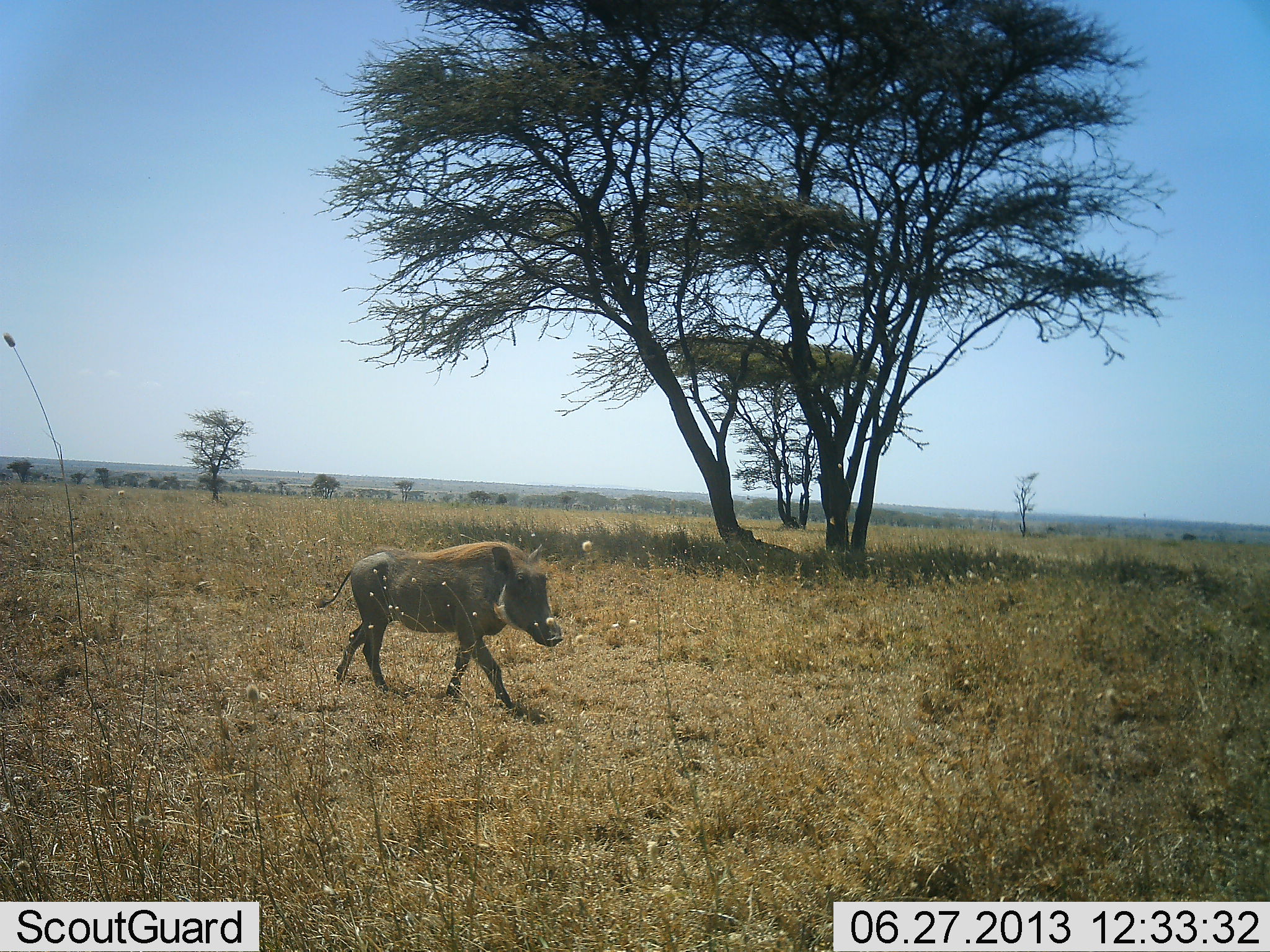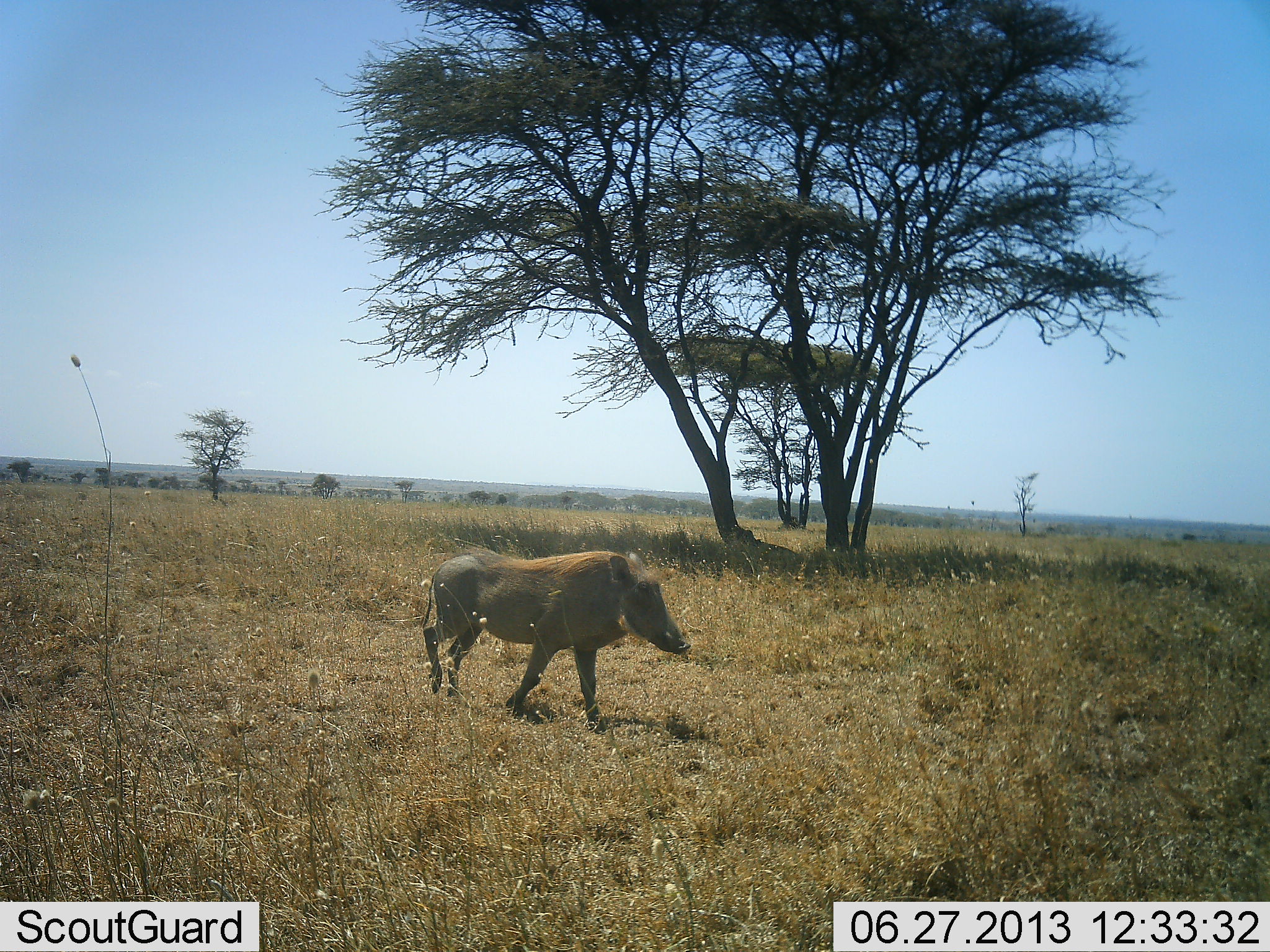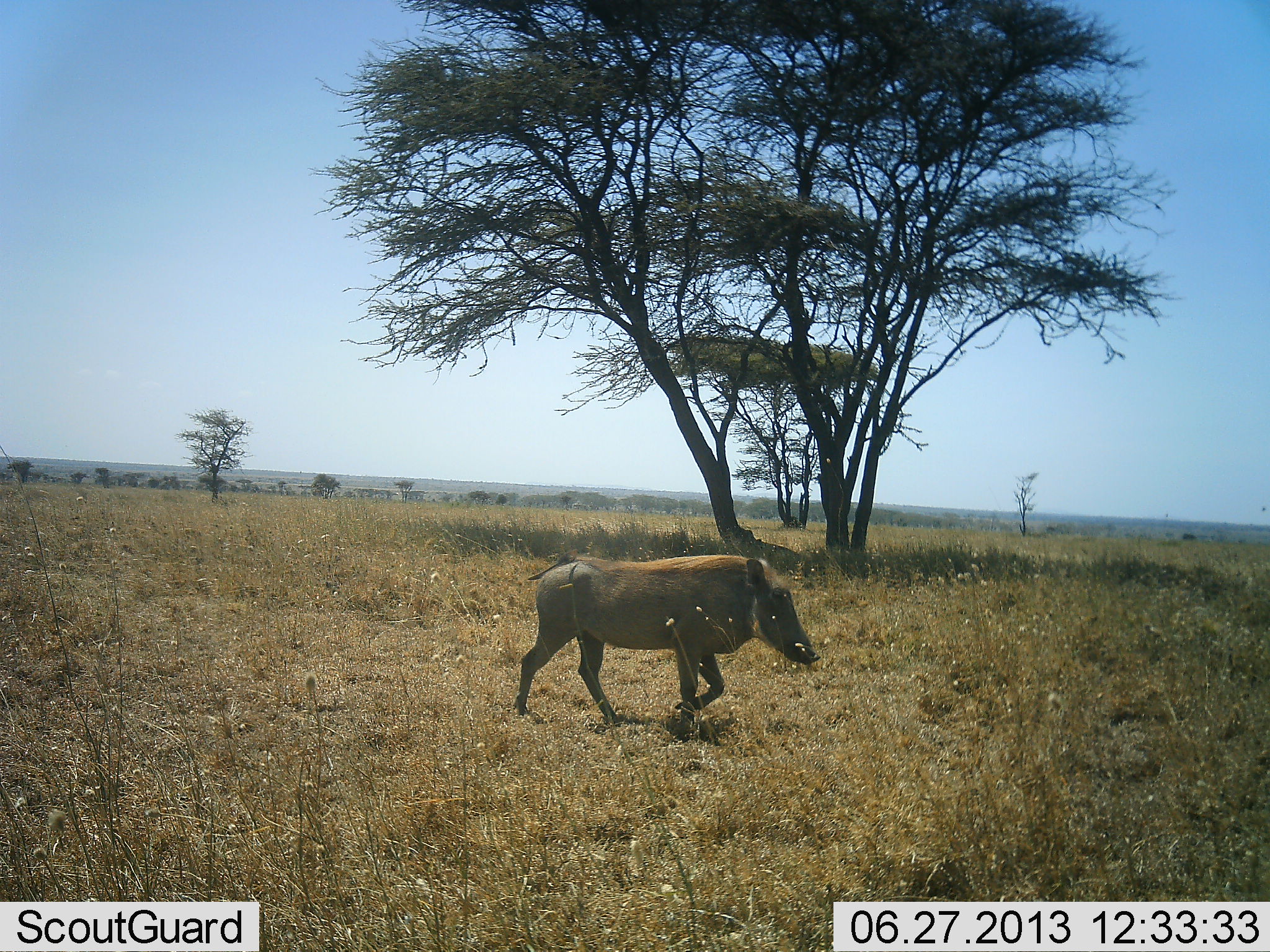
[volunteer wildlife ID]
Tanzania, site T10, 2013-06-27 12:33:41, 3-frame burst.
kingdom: Animalia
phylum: Chordata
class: Mammalia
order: Artiodactyla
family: Suidae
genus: Phacochoerus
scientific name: Phacochoerus africanus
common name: warthog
Warthog (Phacochoerus africanus), count 1. Behavior (volunteer vote fractions): standing 5%, resting 0%, moving 98%, interacting 0%. Young present (vote fraction): 2%. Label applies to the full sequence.